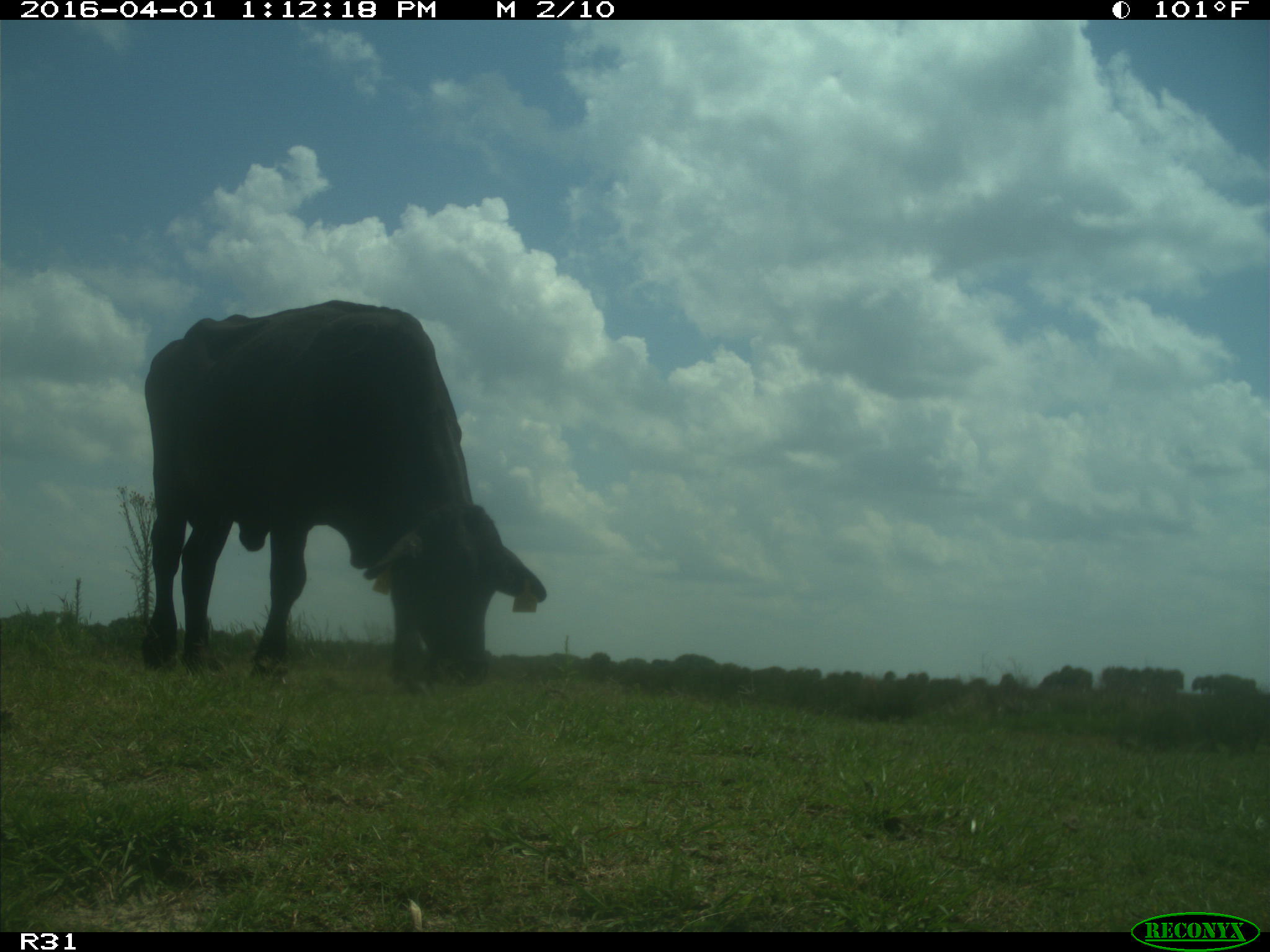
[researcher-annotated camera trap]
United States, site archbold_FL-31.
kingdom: Animalia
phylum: Chordata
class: Mammalia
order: Artiodactyla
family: Bovidae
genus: Bos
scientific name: Bos taurus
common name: domestic cow